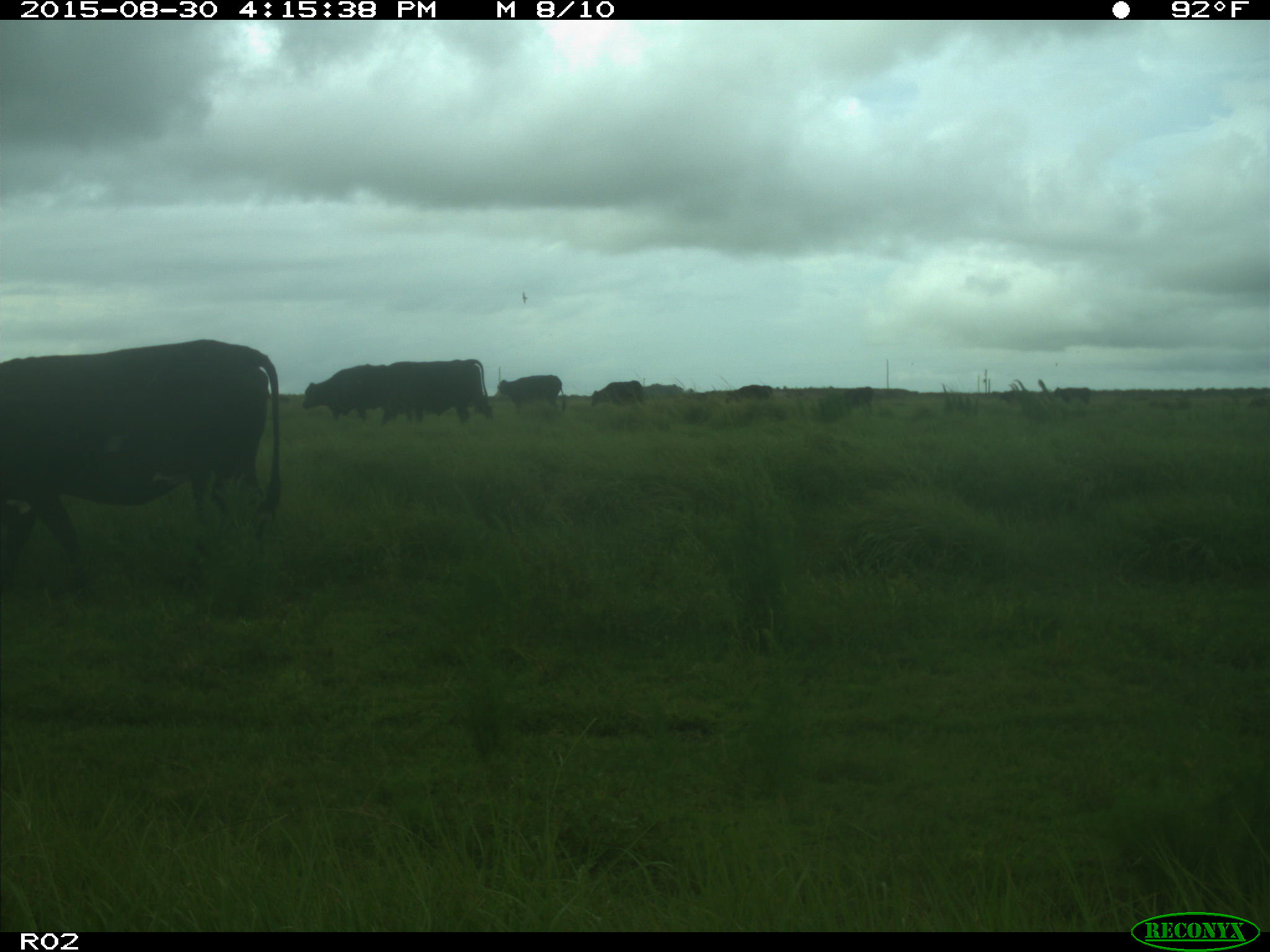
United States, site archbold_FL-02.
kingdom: Animalia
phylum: Chordata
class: Mammalia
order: Artiodactyla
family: Bovidae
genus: Bos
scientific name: Bos taurus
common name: domestic cow